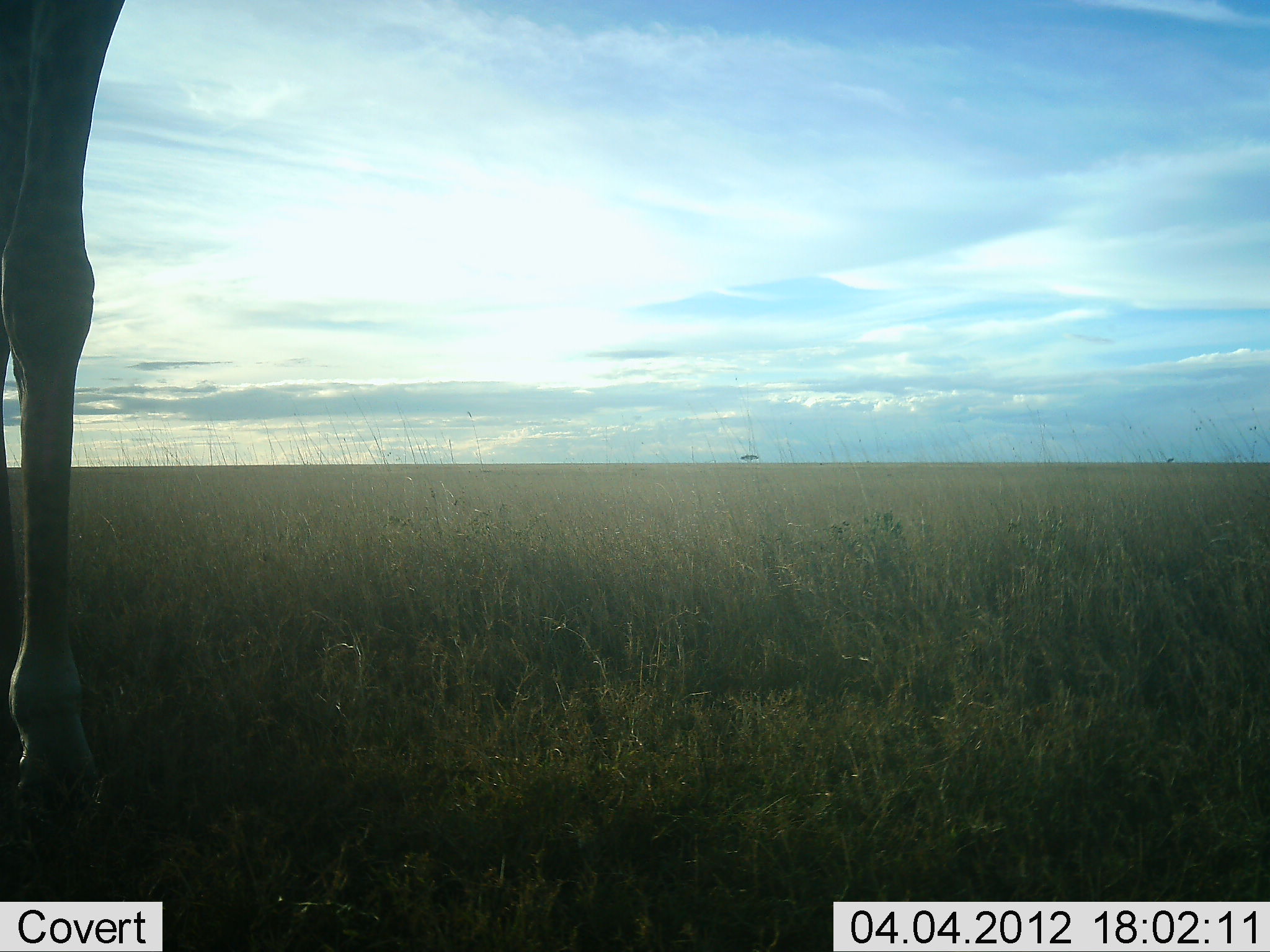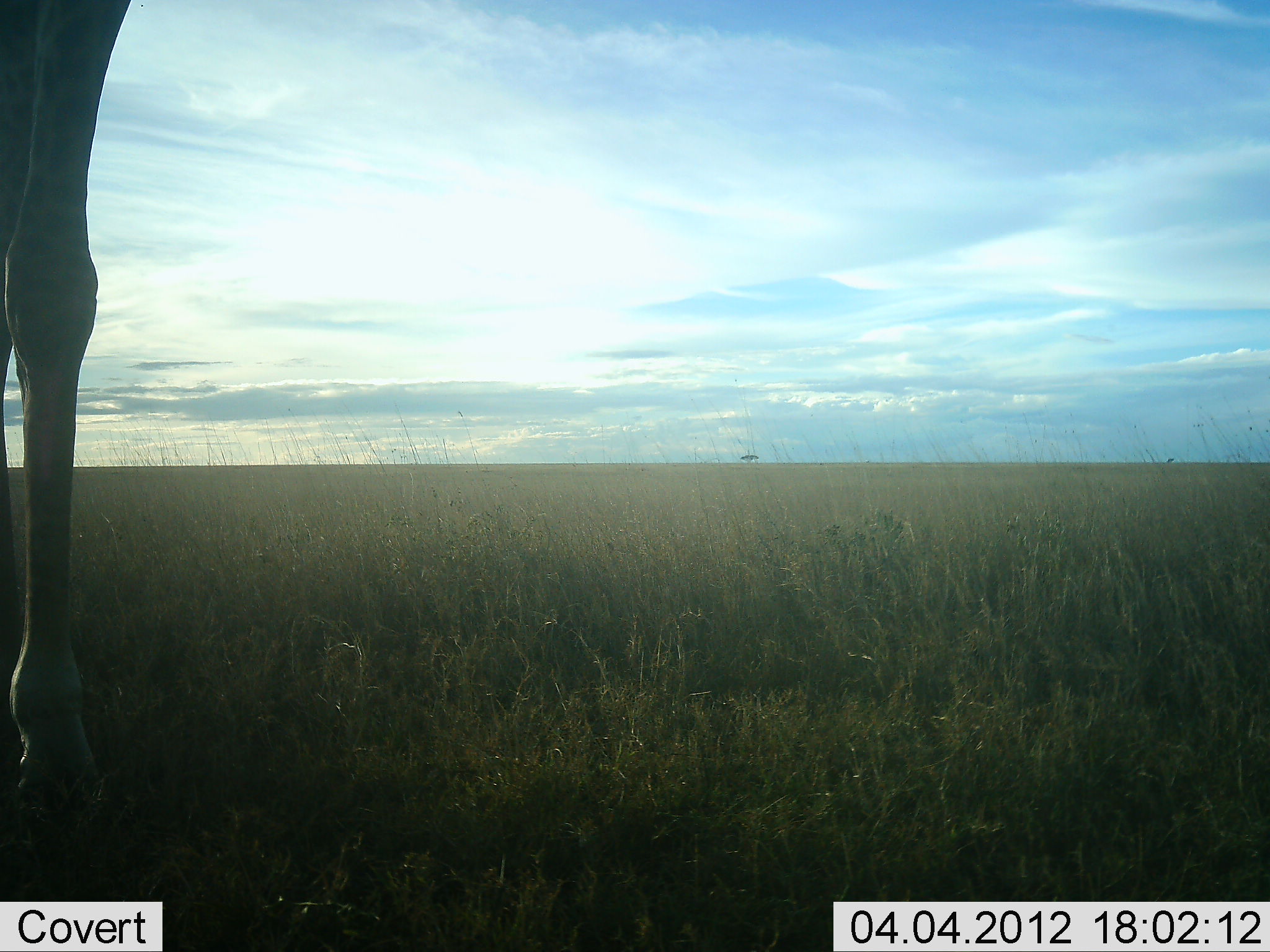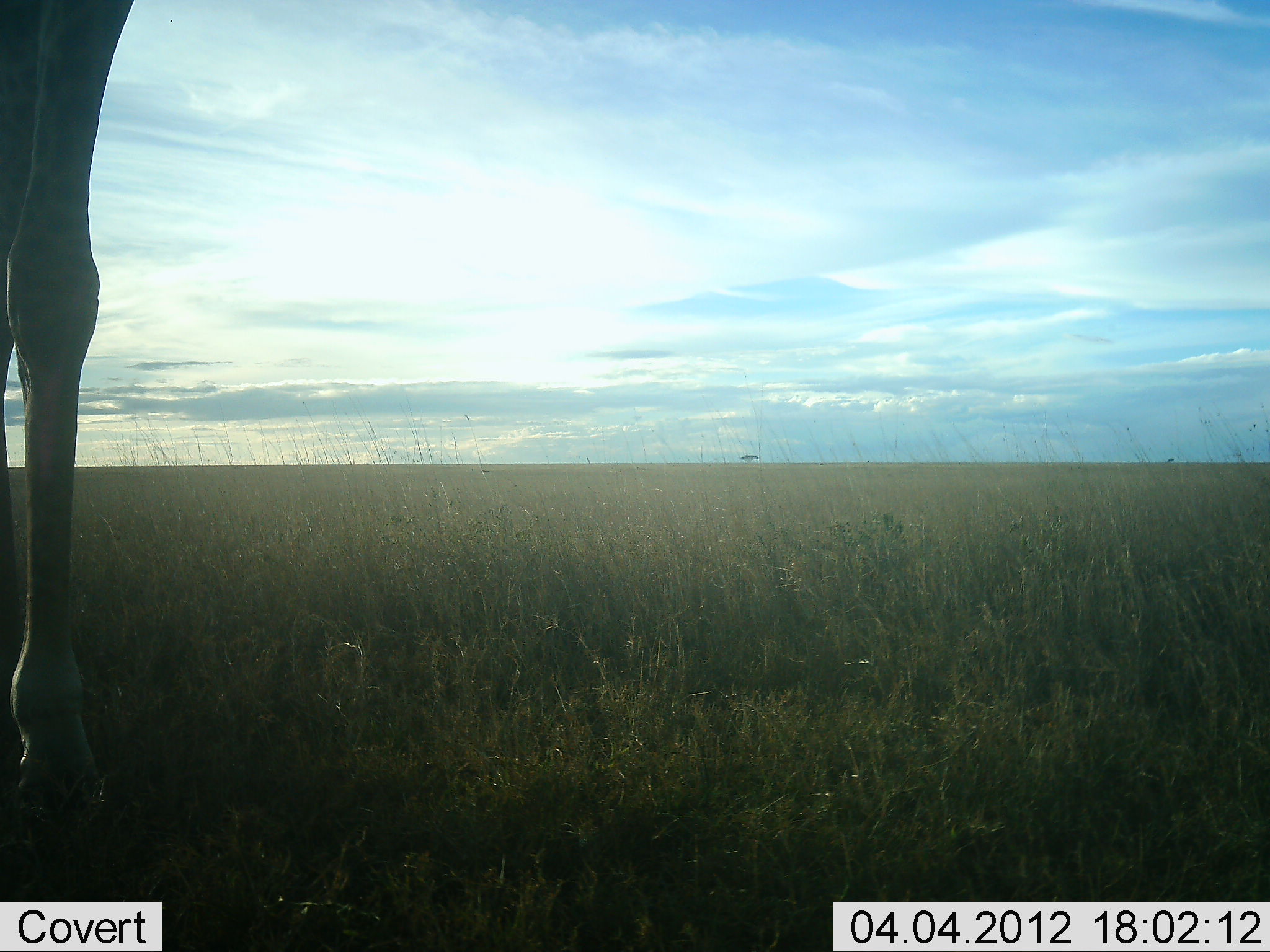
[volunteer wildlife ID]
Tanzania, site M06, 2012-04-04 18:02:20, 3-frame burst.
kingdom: Animalia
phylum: Chordata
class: Mammalia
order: Artiodactyla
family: Giraffidae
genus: Giraffa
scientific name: Giraffa camelopardalis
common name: giraffe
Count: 1.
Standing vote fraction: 96%.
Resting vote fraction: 4%.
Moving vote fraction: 0%.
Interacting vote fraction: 0%.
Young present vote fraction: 0%.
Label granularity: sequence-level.